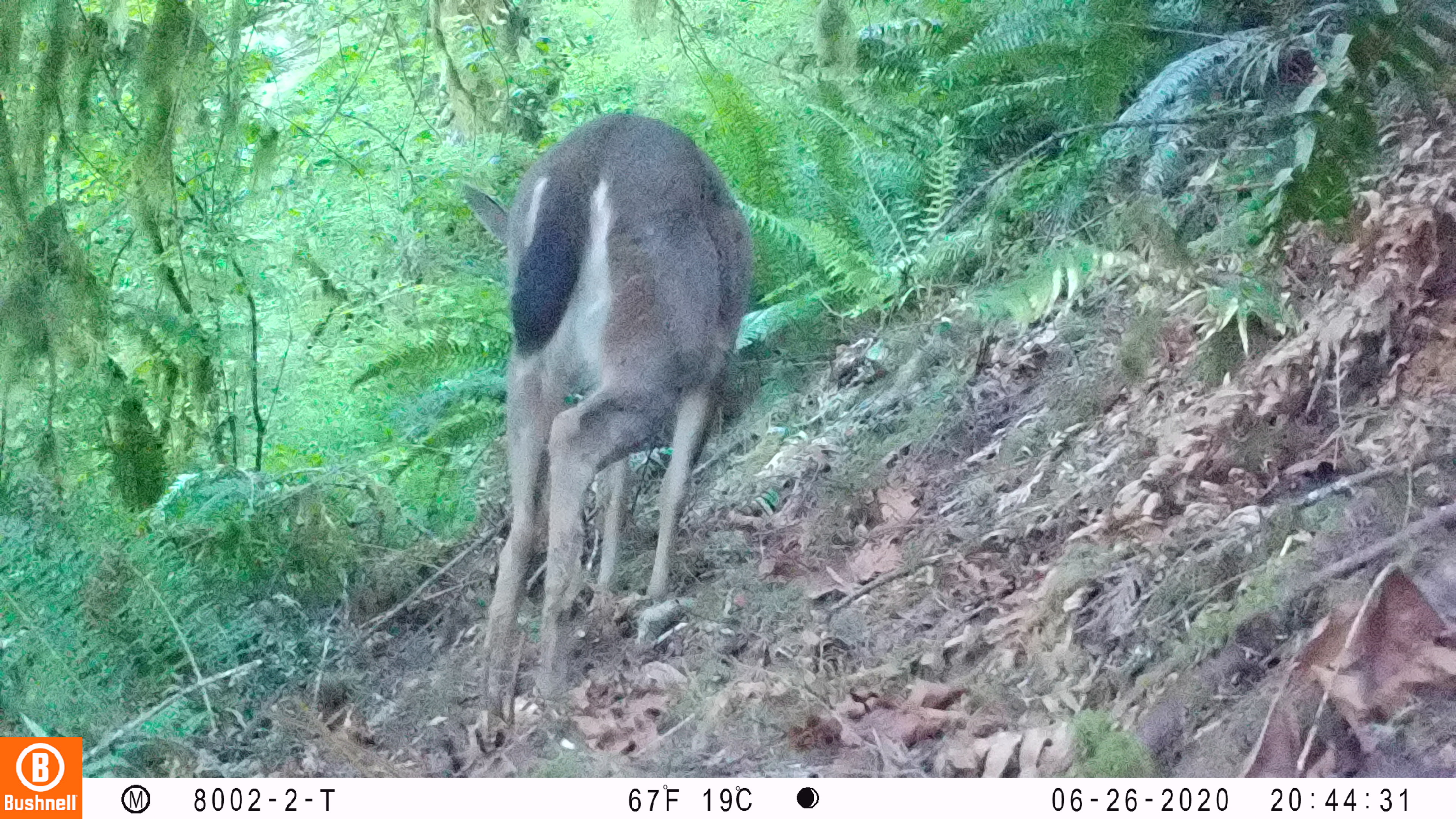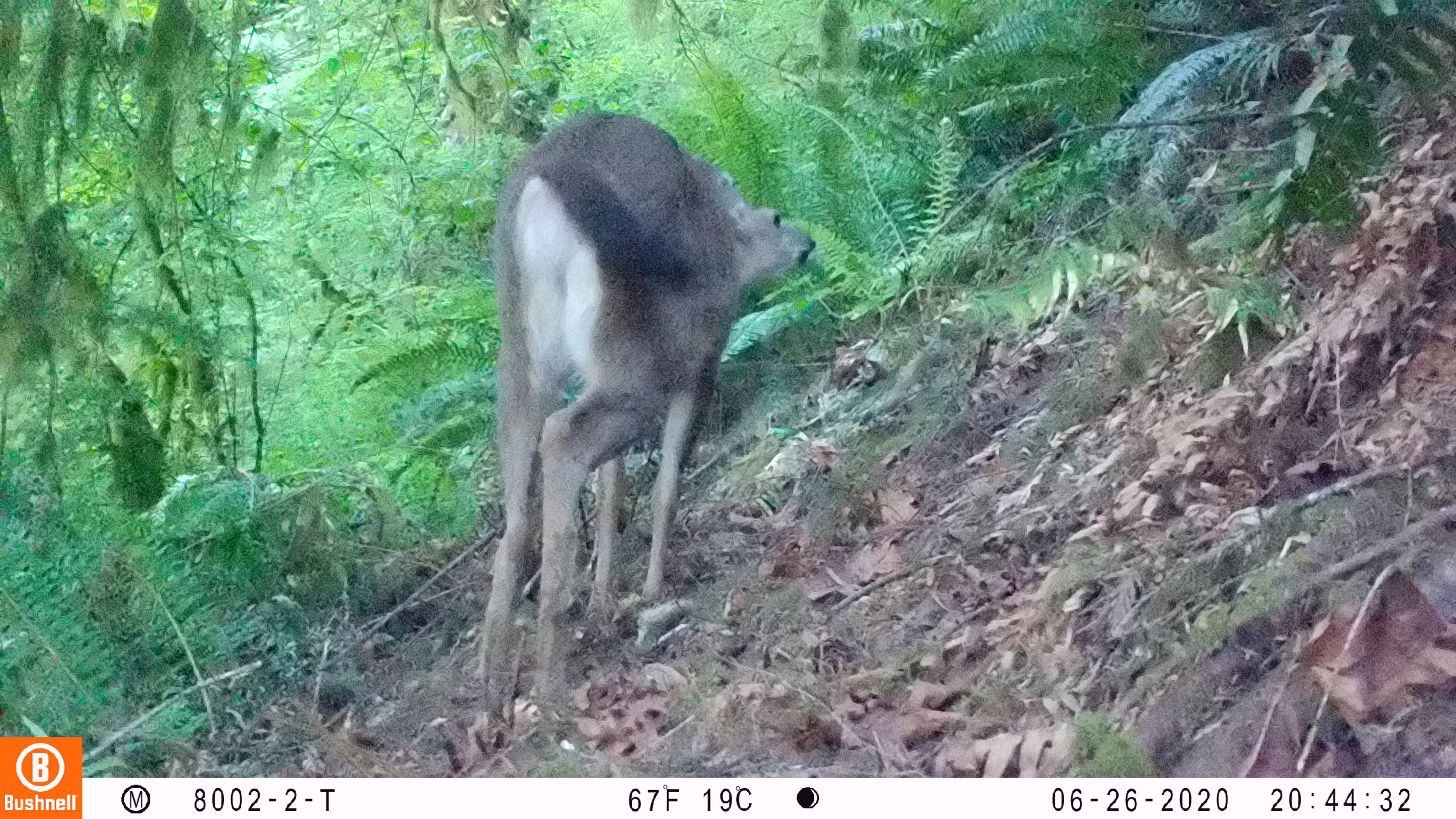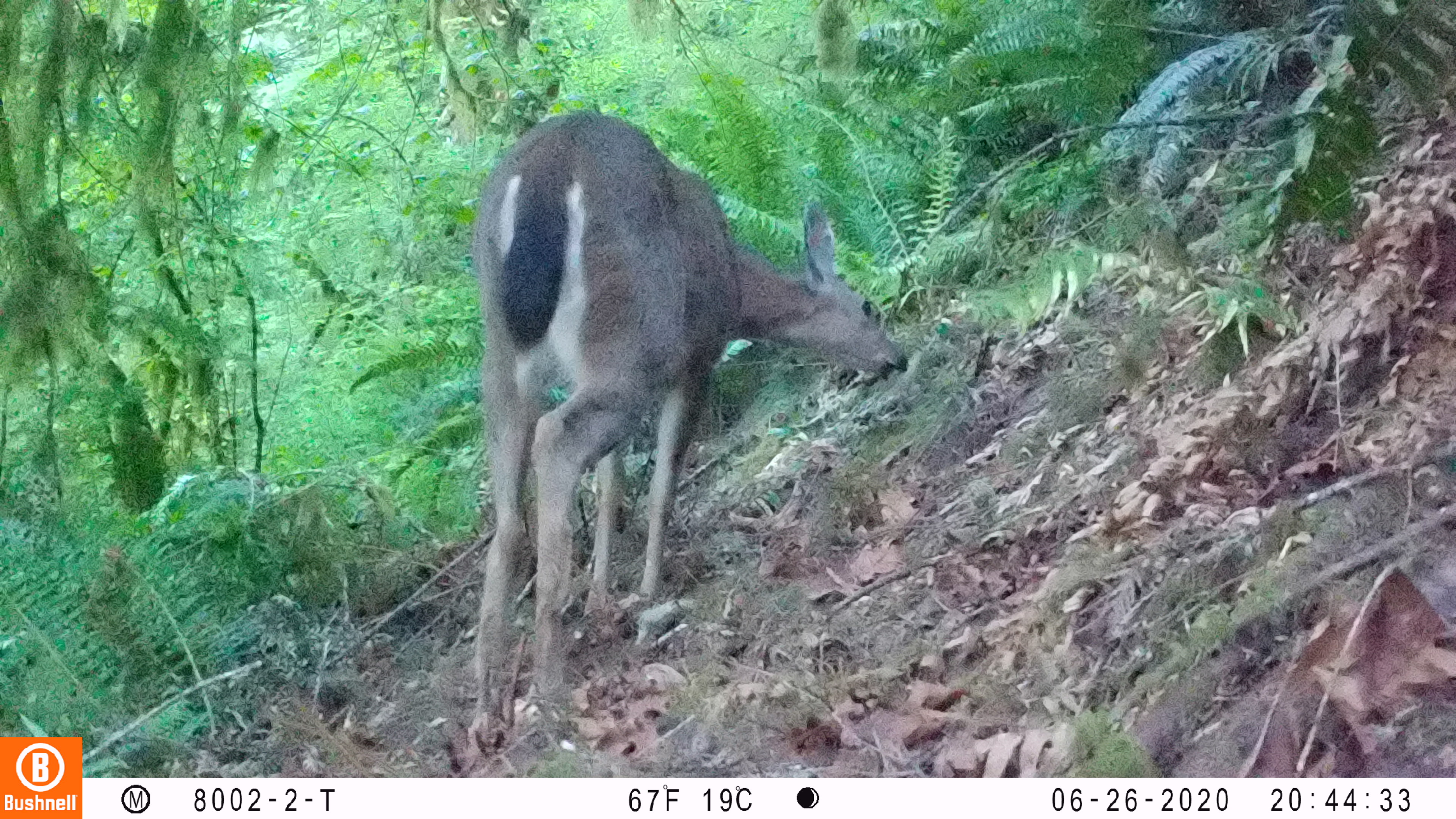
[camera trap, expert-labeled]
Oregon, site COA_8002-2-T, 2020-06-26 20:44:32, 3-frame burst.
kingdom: Animalia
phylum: Chordata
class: Mammalia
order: Artiodactyla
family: Cervidae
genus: Odocoileus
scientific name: Odocoileus hemionus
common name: black-tailed deer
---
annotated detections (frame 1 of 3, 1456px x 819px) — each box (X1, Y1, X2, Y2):
black-tailed deer: (454, 92, 761, 736)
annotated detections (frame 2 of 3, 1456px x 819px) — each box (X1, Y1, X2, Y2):
black-tailed deer: (461, 101, 838, 711)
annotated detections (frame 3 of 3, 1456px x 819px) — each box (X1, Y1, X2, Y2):
black-tailed deer: (455, 99, 927, 749)